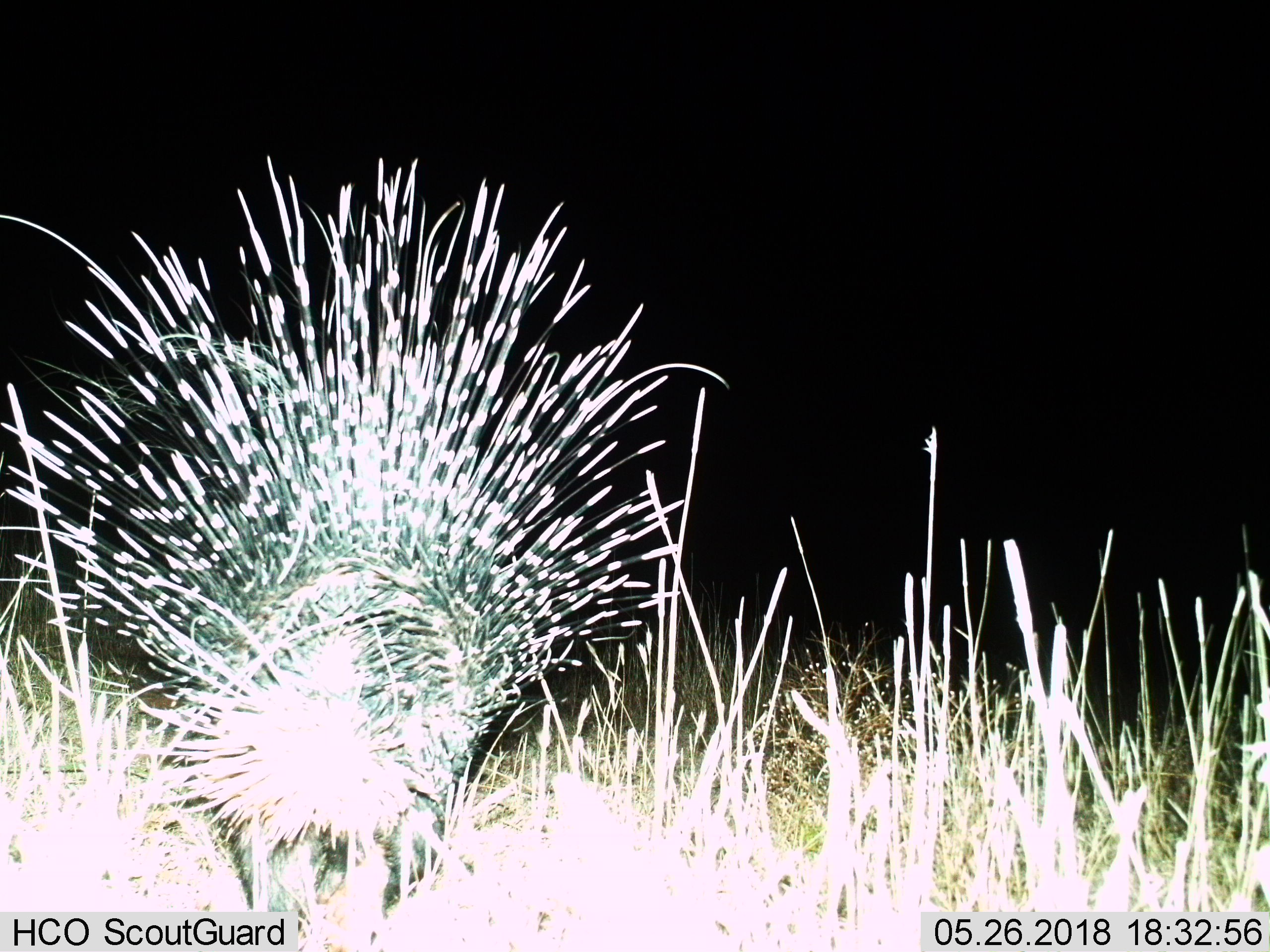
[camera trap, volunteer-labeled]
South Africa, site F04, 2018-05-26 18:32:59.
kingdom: Animalia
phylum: Chordata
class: Mammalia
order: Rodentia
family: Hystricidae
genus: Hystrix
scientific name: Hystrix africaeaustralis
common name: cape porcupine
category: porcupine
Porcupine (cape porcupine) (Hystrix africaeaustralis), count 1. Behavior (volunteer vote fractions): standing 40%, resting 0%, moving 80%, interacting 10%. Young present (vote fraction): 0%. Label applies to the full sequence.